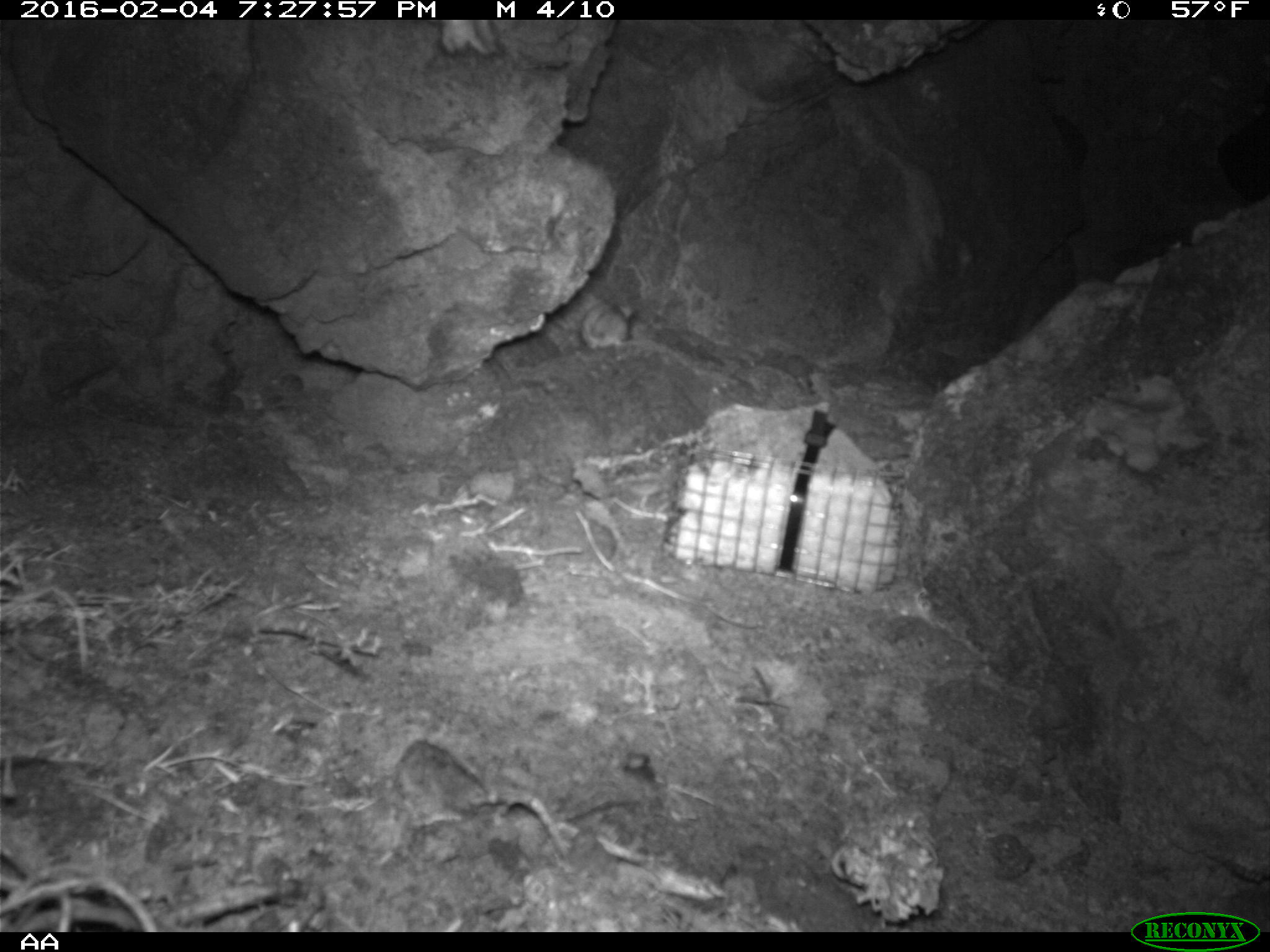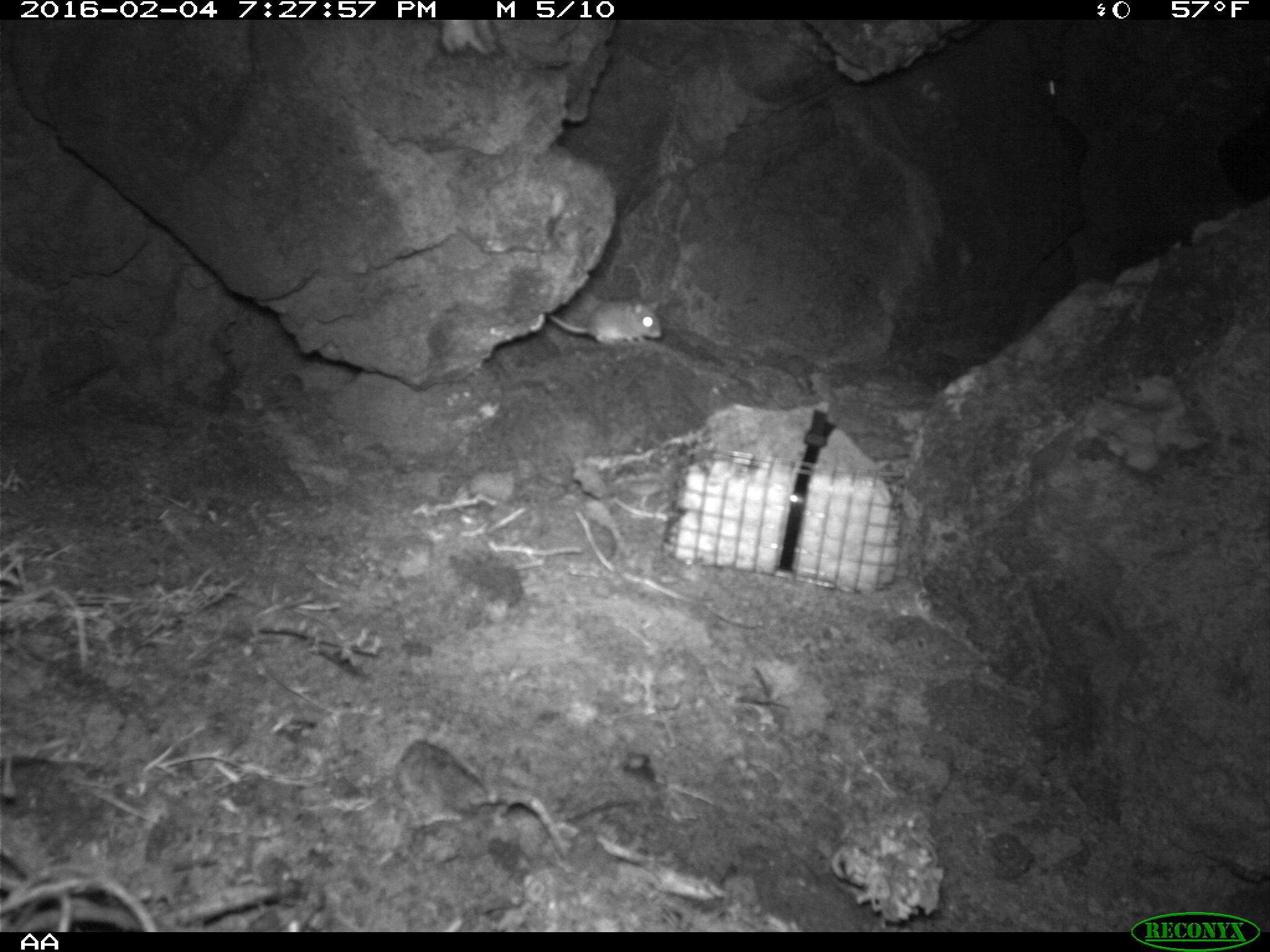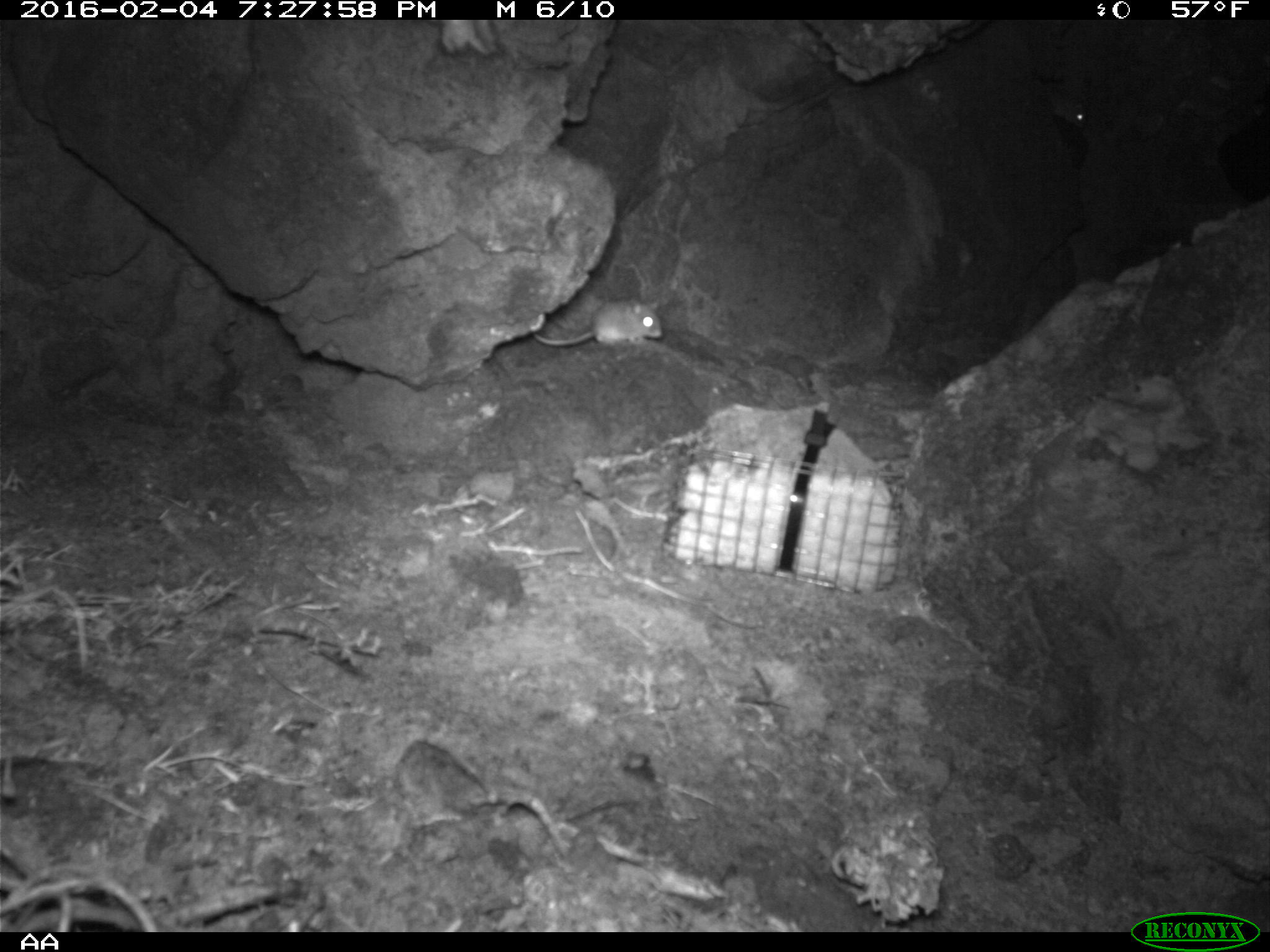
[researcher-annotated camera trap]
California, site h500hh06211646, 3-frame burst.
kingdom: Animalia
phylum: Chordata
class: Mammalia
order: Rodentia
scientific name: Rodentia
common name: rodent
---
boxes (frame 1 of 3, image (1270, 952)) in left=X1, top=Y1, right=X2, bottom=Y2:
rodent: left=579, top=294, right=636, bottom=350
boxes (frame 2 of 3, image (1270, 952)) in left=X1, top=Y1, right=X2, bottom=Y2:
rodent: left=546, top=298, right=661, bottom=346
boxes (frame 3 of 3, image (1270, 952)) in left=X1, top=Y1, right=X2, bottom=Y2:
rodent: left=531, top=291, right=661, bottom=355; left=1057, top=100, right=1086, bottom=125